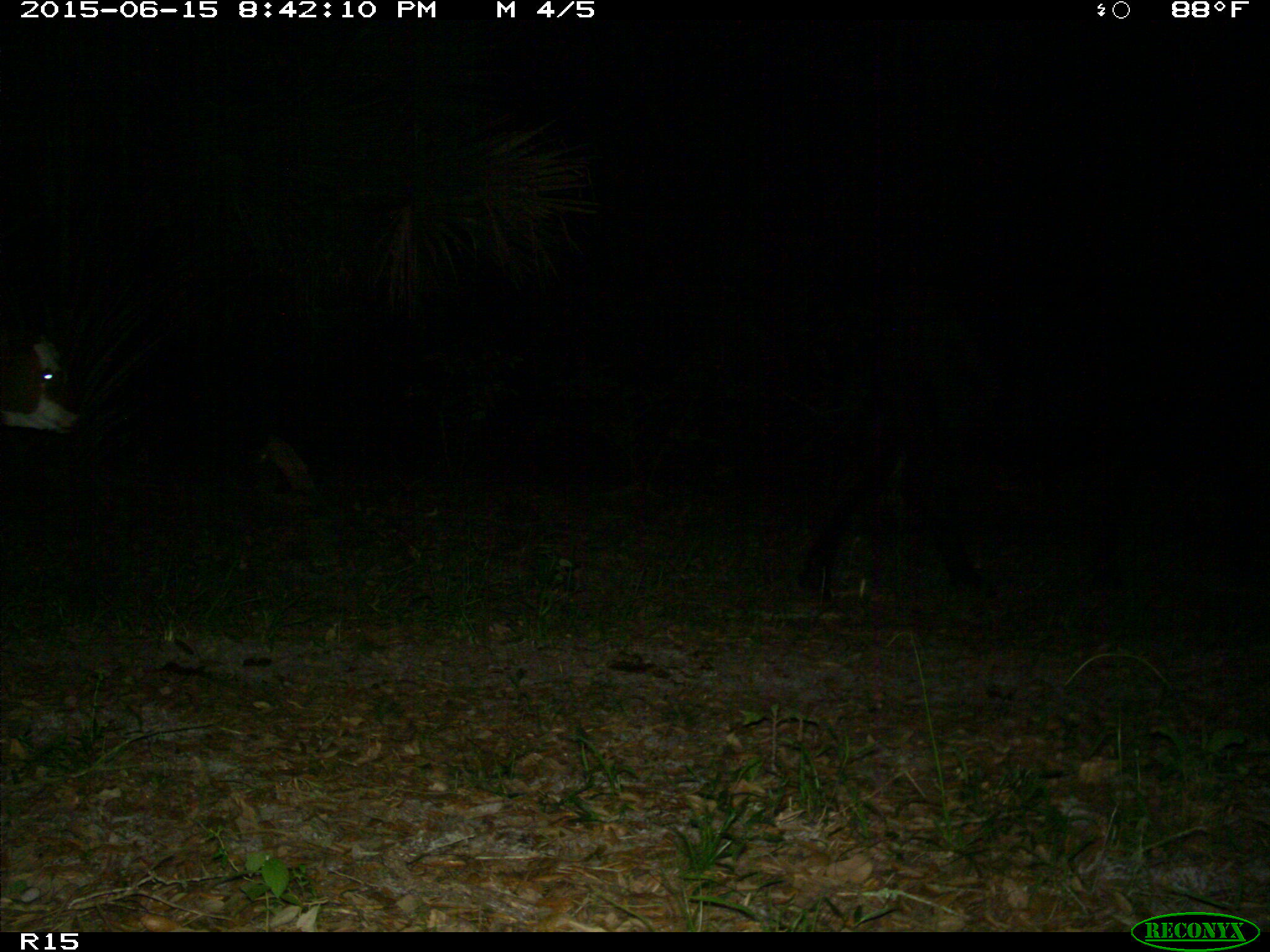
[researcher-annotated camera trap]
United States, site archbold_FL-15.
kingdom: Animalia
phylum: Chordata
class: Mammalia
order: Artiodactyla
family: Bovidae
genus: Bos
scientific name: Bos taurus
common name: domestic cow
Bos taurus (domestic cow).